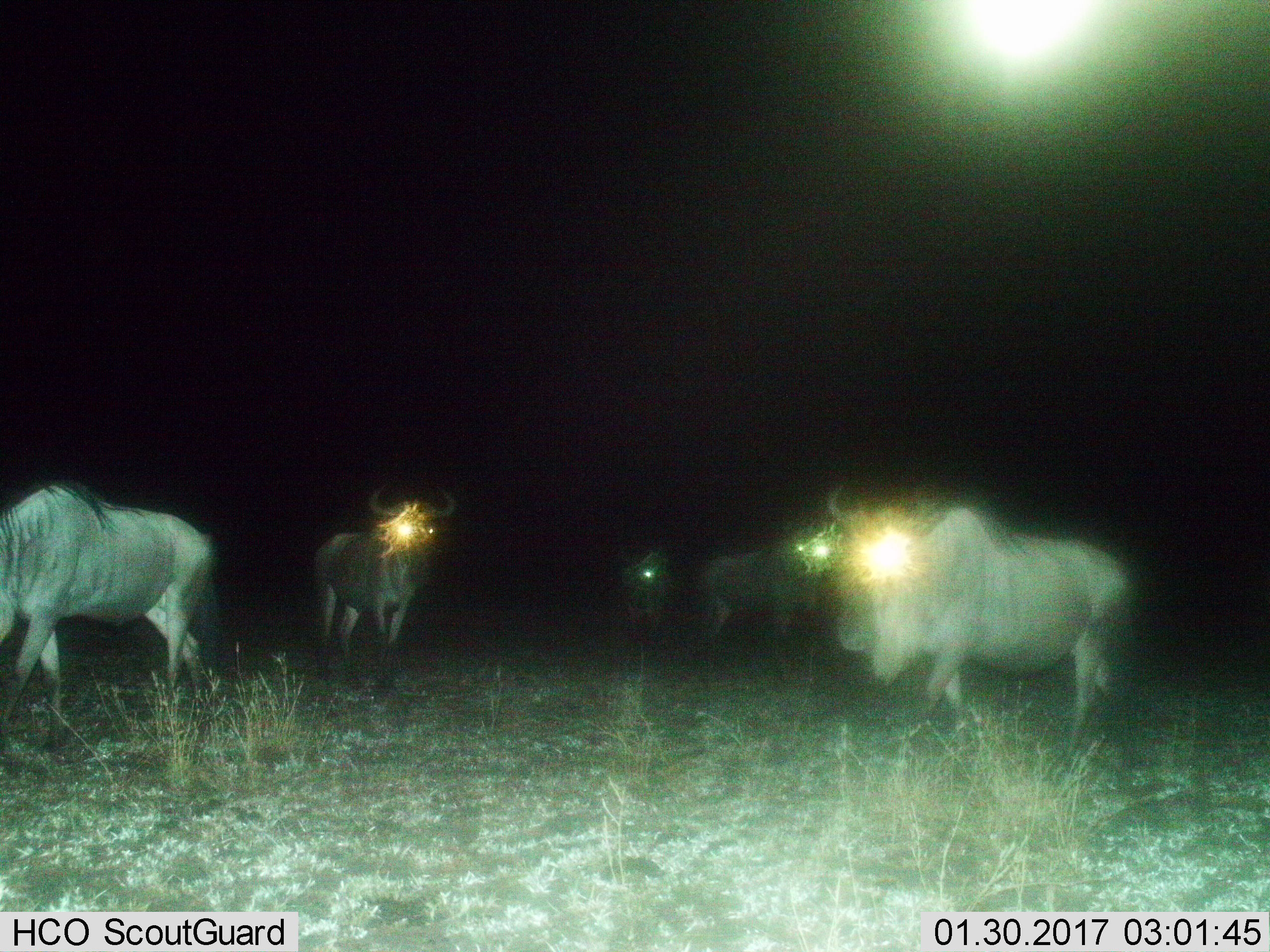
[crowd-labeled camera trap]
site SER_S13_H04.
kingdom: Animalia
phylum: Chordata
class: Mammalia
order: Artiodactyla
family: Bovidae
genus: Connochaetes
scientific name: Connochaetes taurinus taurinus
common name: blue wildebeest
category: wildebeestblue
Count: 5.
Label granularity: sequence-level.